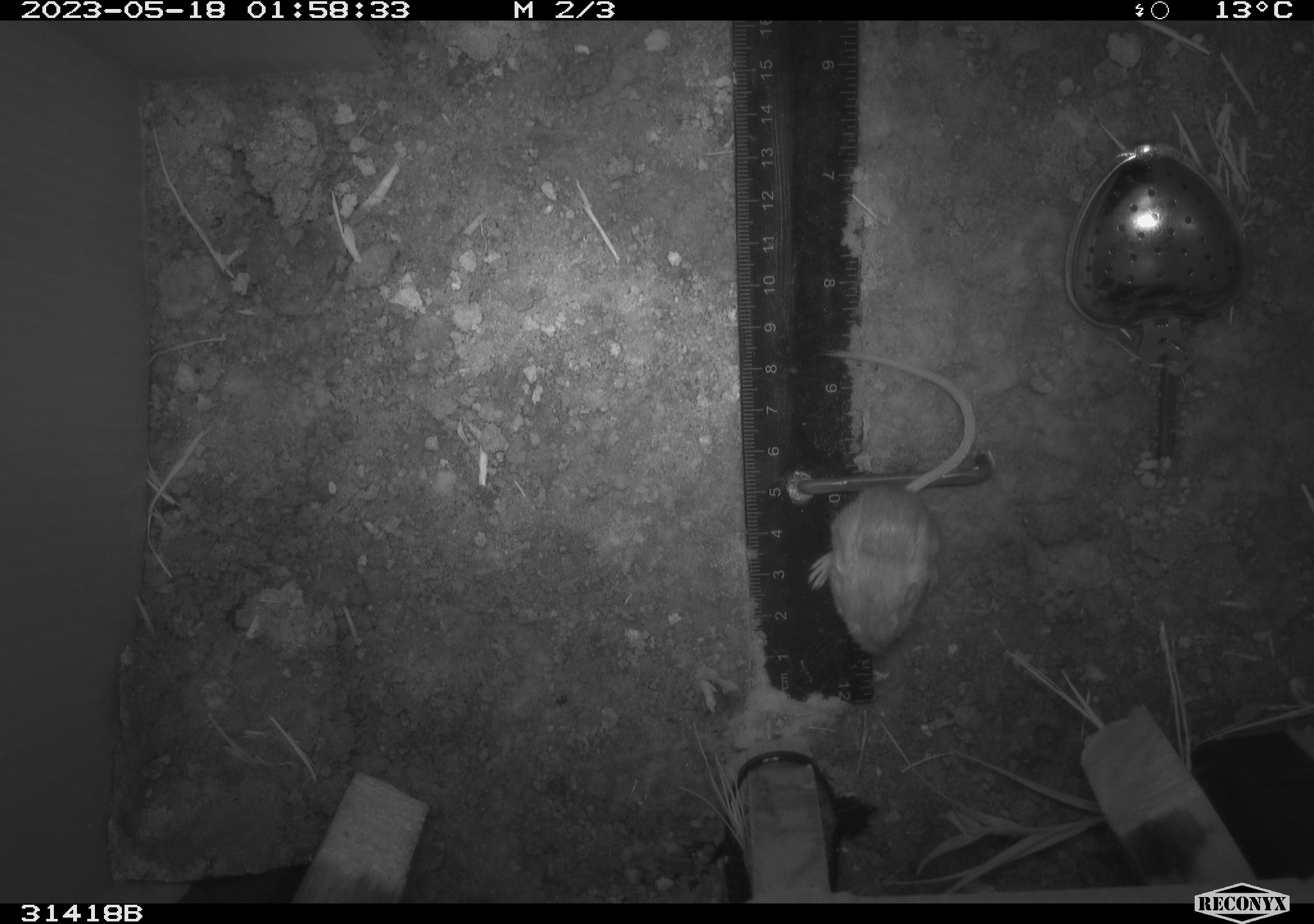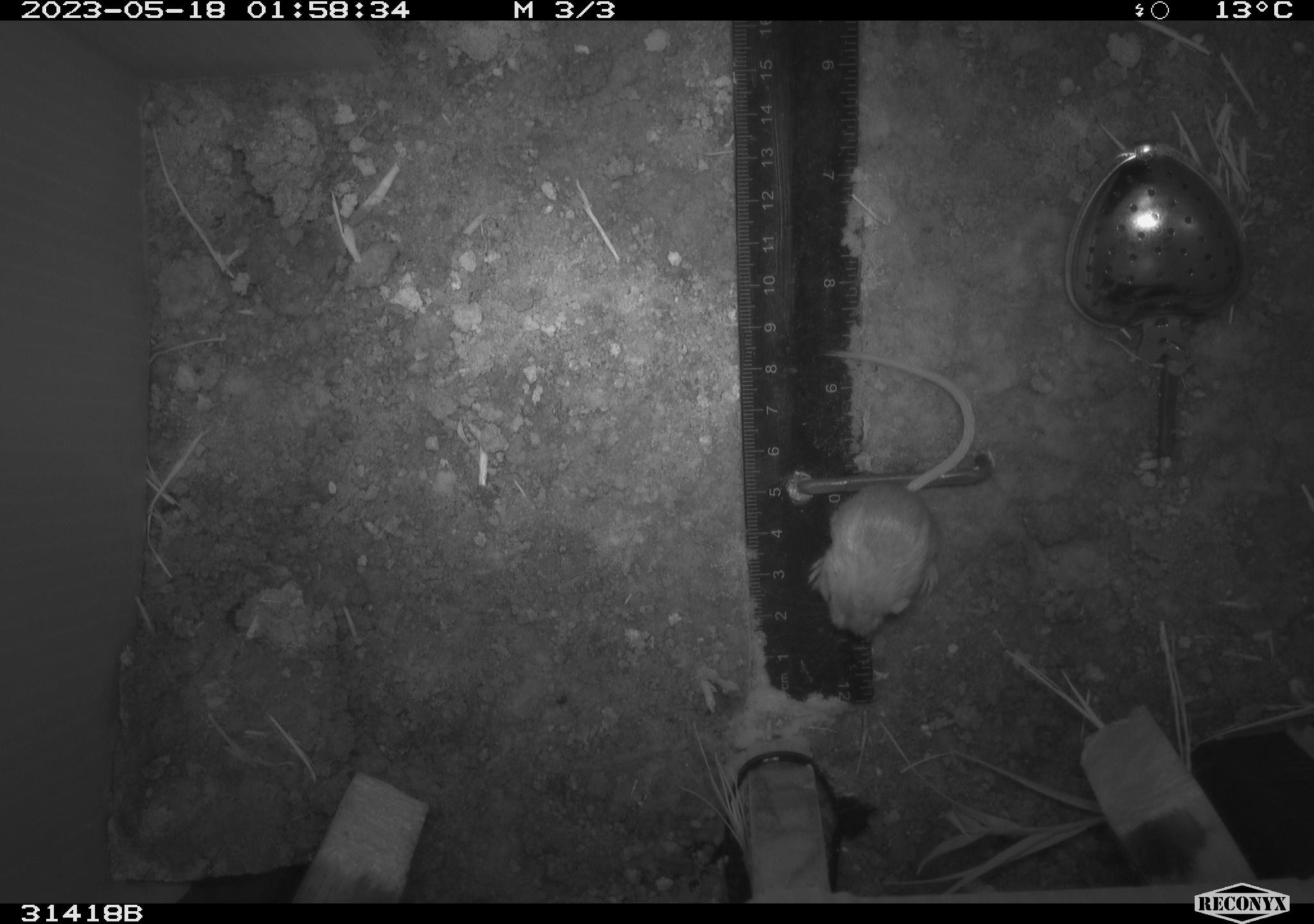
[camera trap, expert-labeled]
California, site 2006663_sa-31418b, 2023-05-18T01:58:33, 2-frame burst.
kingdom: Animalia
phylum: Chordata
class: Mammalia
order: Rodentia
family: Heteromyidae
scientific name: Heteromyidae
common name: kangaroo rats and pocket mice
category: heteromyidae family